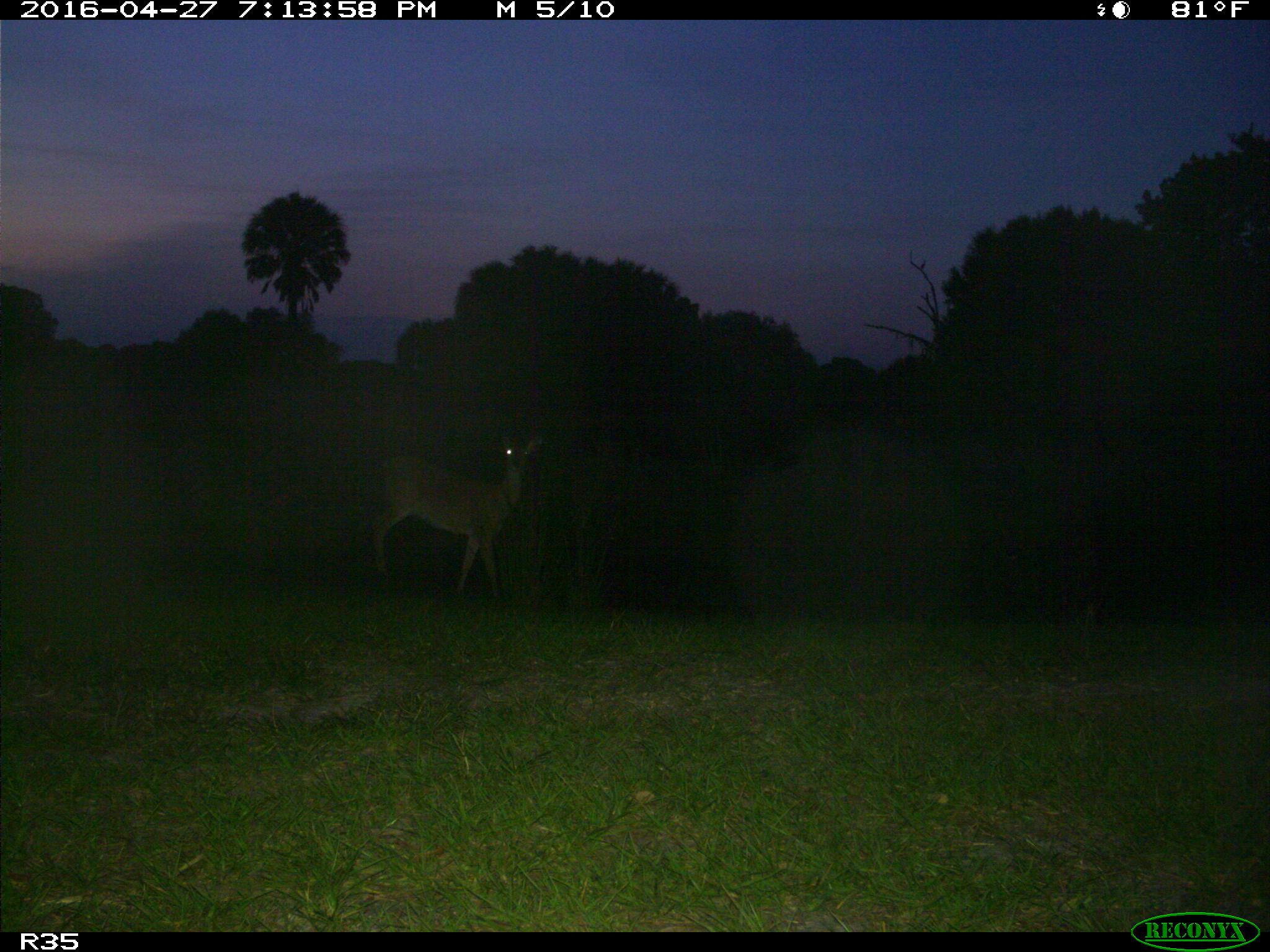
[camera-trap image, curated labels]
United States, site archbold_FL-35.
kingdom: Animalia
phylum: Chordata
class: Mammalia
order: Artiodactyla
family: Cervidae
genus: Odocoileus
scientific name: Odocoileus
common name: deer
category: unidentified deer